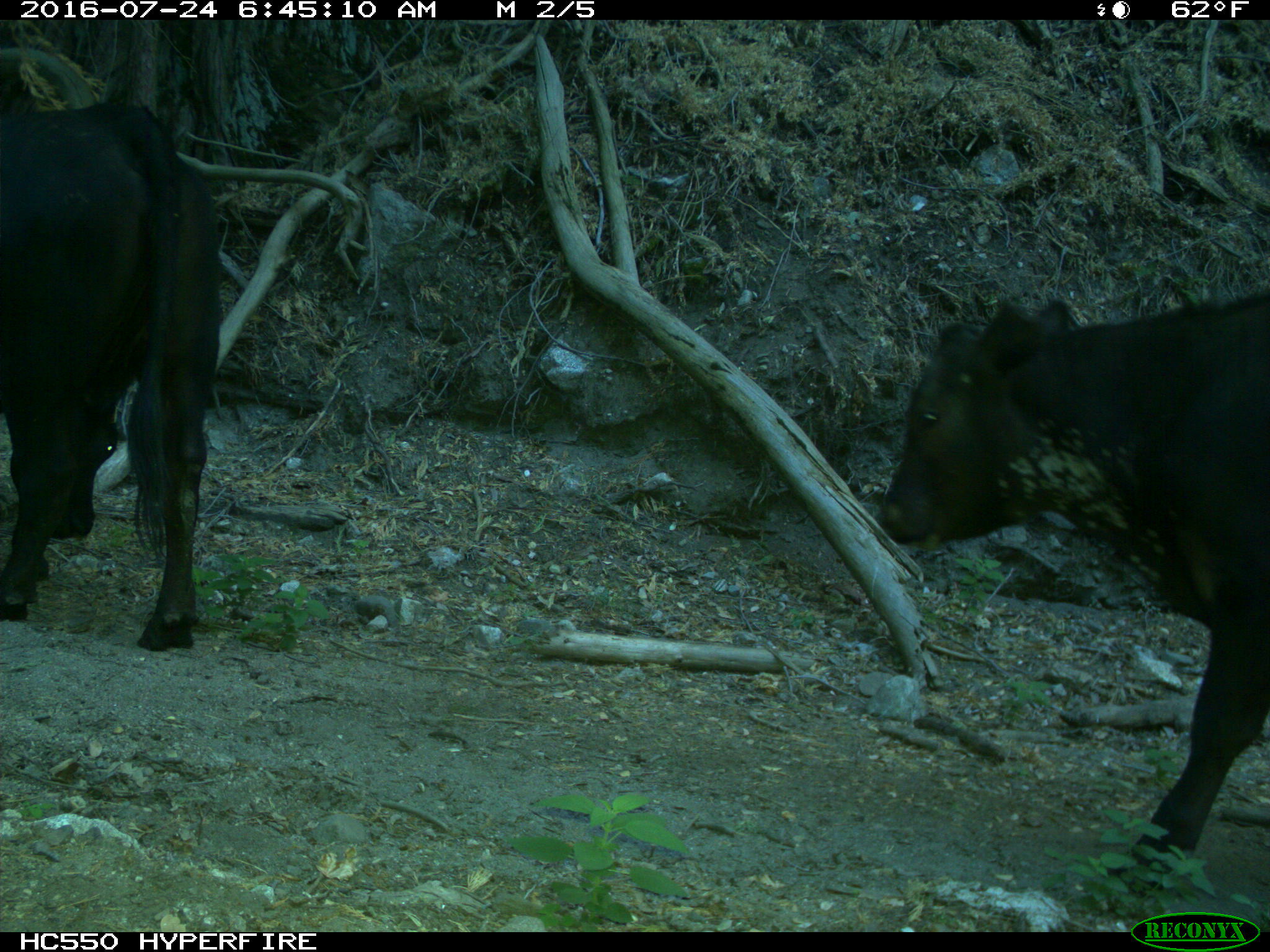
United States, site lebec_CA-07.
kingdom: Animalia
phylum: Chordata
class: Mammalia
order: Artiodactyla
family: Bovidae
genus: Bos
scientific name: Bos taurus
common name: domestic cow